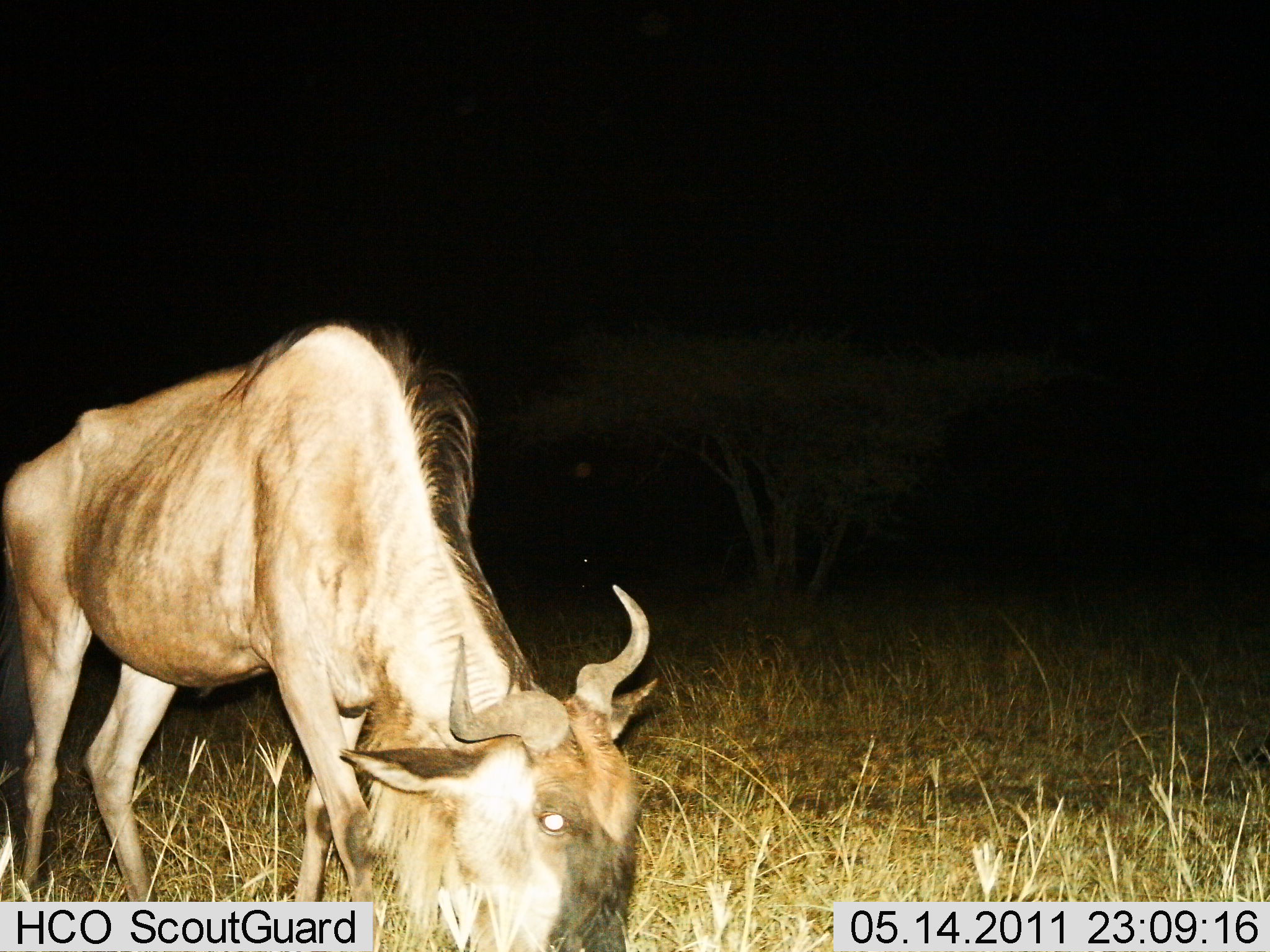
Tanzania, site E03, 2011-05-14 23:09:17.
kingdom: Animalia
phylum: Chordata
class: Mammalia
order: Artiodactyla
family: Bovidae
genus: Connochaetes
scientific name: Connochaetes taurinus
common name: blue wildebeest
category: wildebeest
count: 1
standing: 18%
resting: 0%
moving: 9%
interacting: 0%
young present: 0%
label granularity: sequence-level